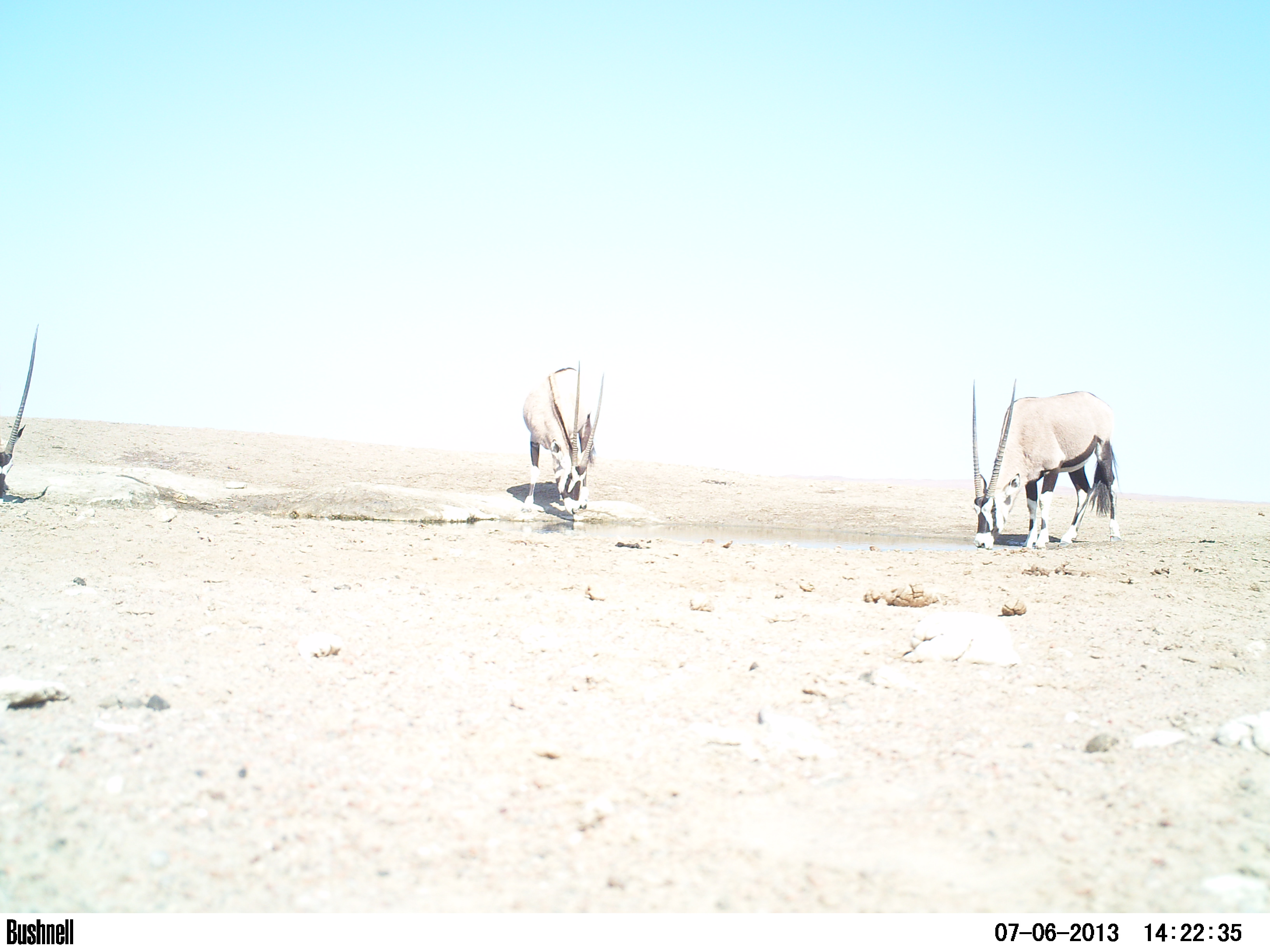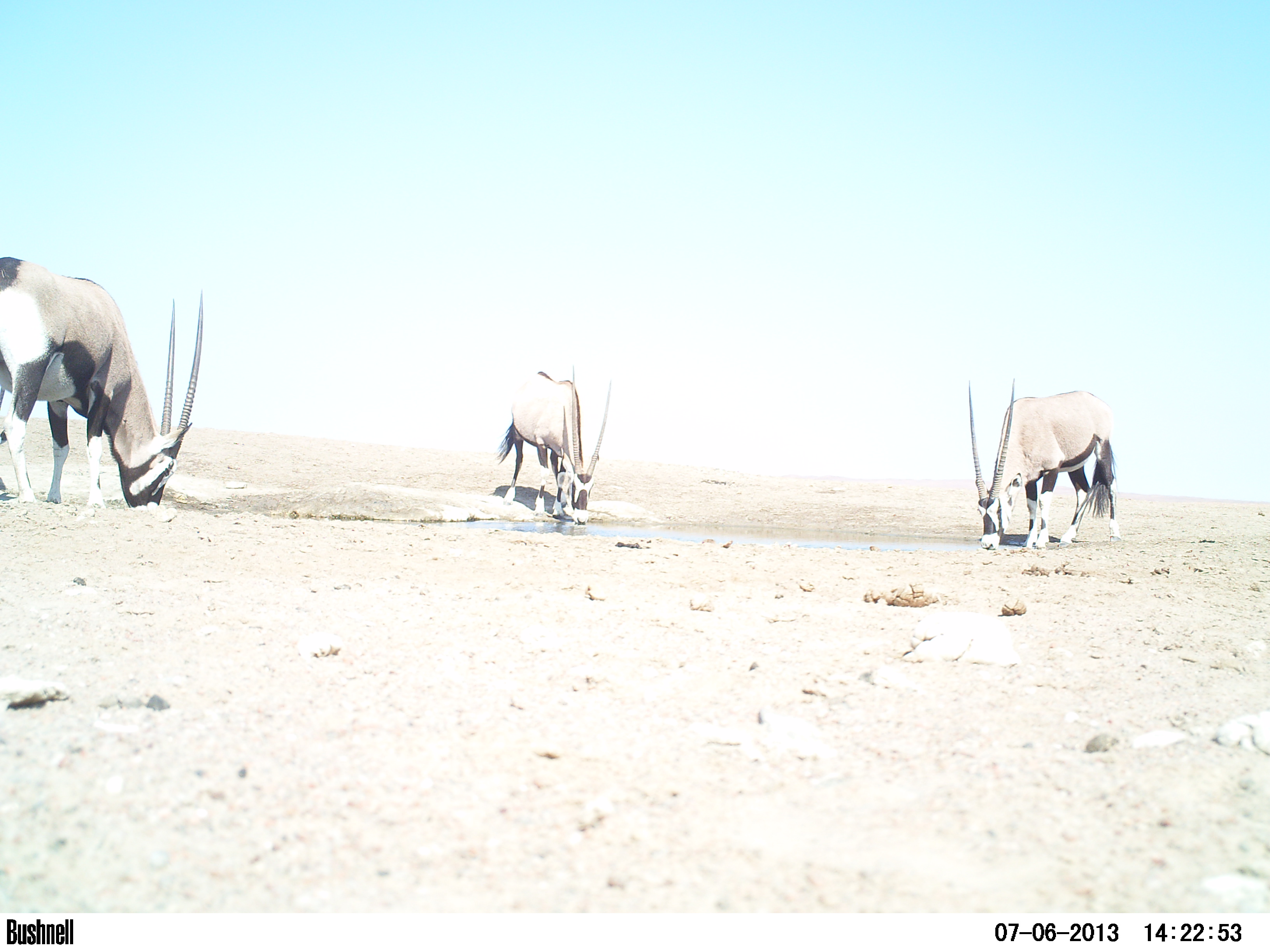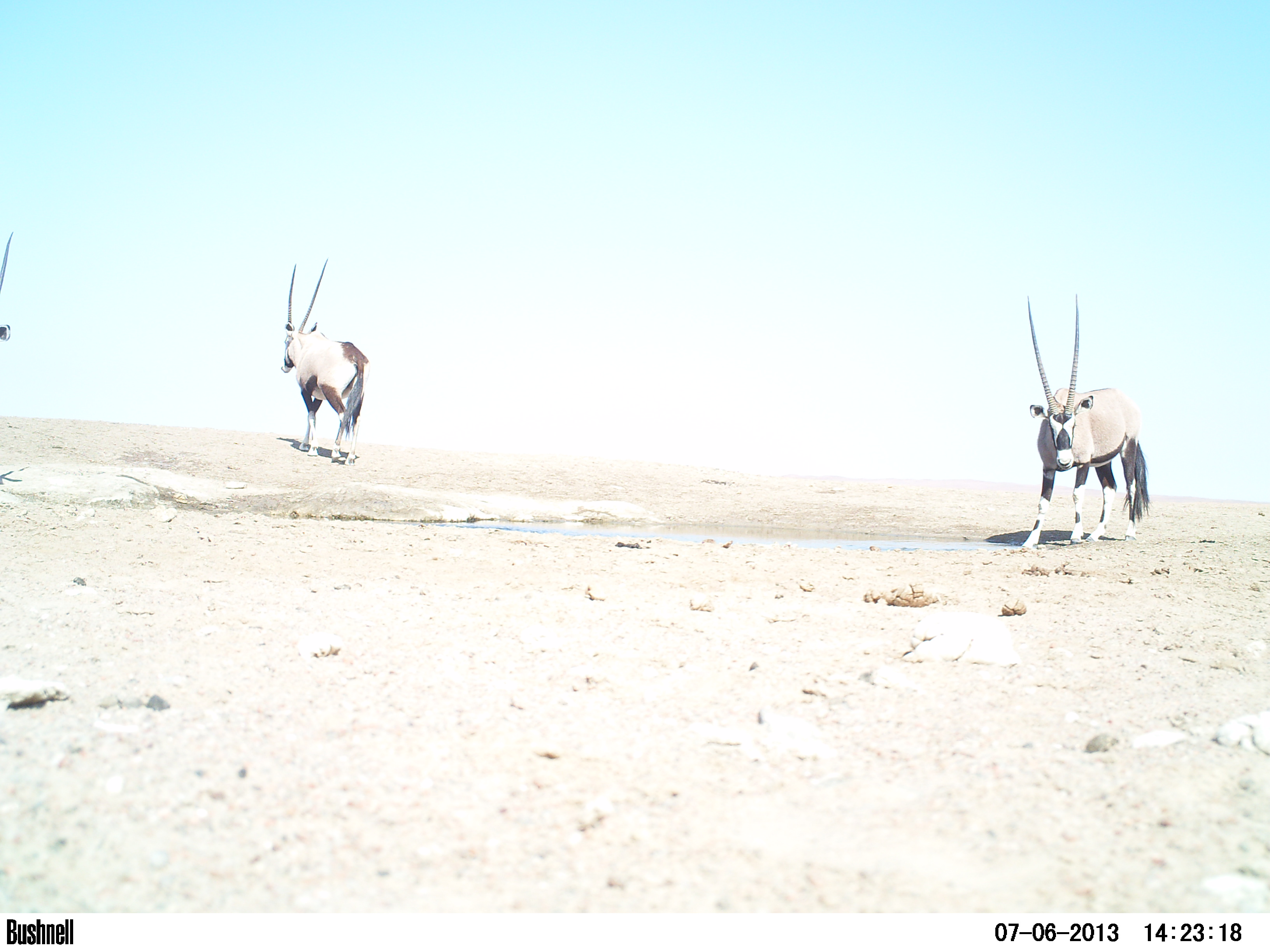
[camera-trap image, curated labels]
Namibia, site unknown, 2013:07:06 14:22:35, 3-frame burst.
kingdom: Animalia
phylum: Chordata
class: Mammalia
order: Artiodactyla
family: Bovidae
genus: Oryx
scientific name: Oryx gazella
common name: gemsbok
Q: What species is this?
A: Oryx gazella (gemsbok).